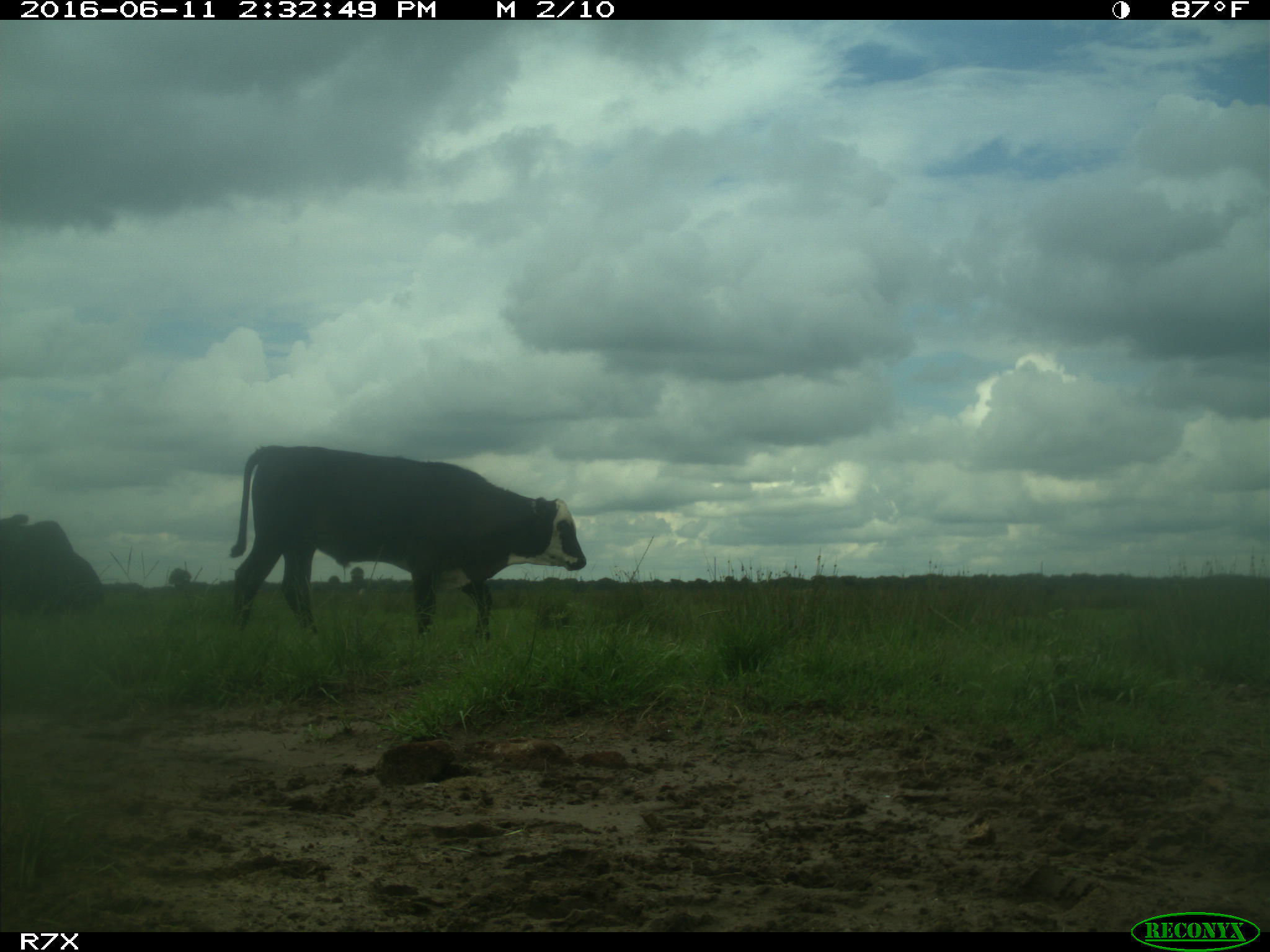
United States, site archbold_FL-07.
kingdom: Animalia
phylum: Chordata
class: Mammalia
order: Artiodactyla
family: Bovidae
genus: Bos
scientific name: Bos taurus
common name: domestic cow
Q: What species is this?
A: Bos taurus (domestic cow).